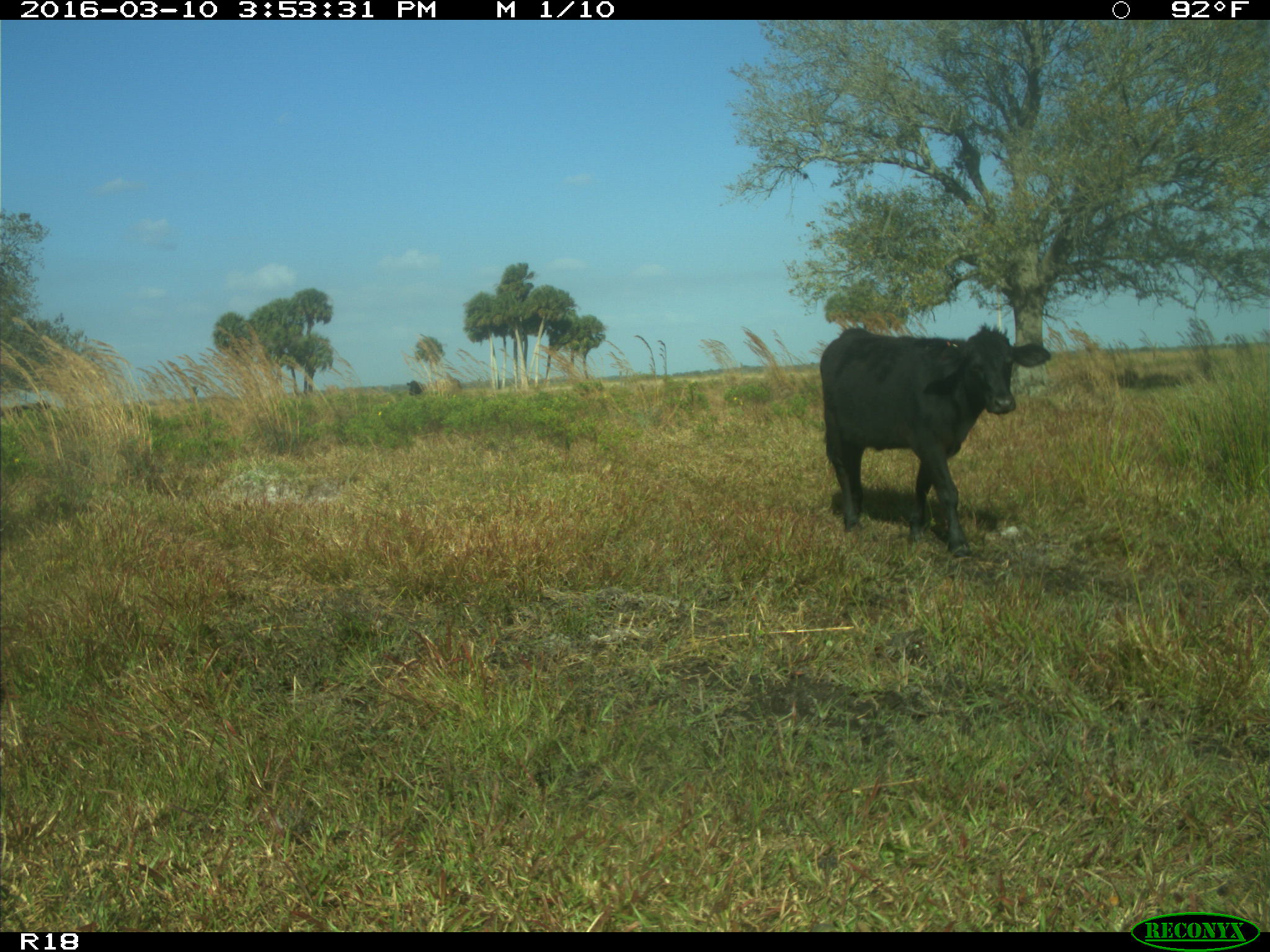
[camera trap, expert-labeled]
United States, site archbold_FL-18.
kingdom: Animalia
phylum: Chordata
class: Mammalia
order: Artiodactyla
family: Bovidae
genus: Bos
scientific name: Bos taurus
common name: domestic cow